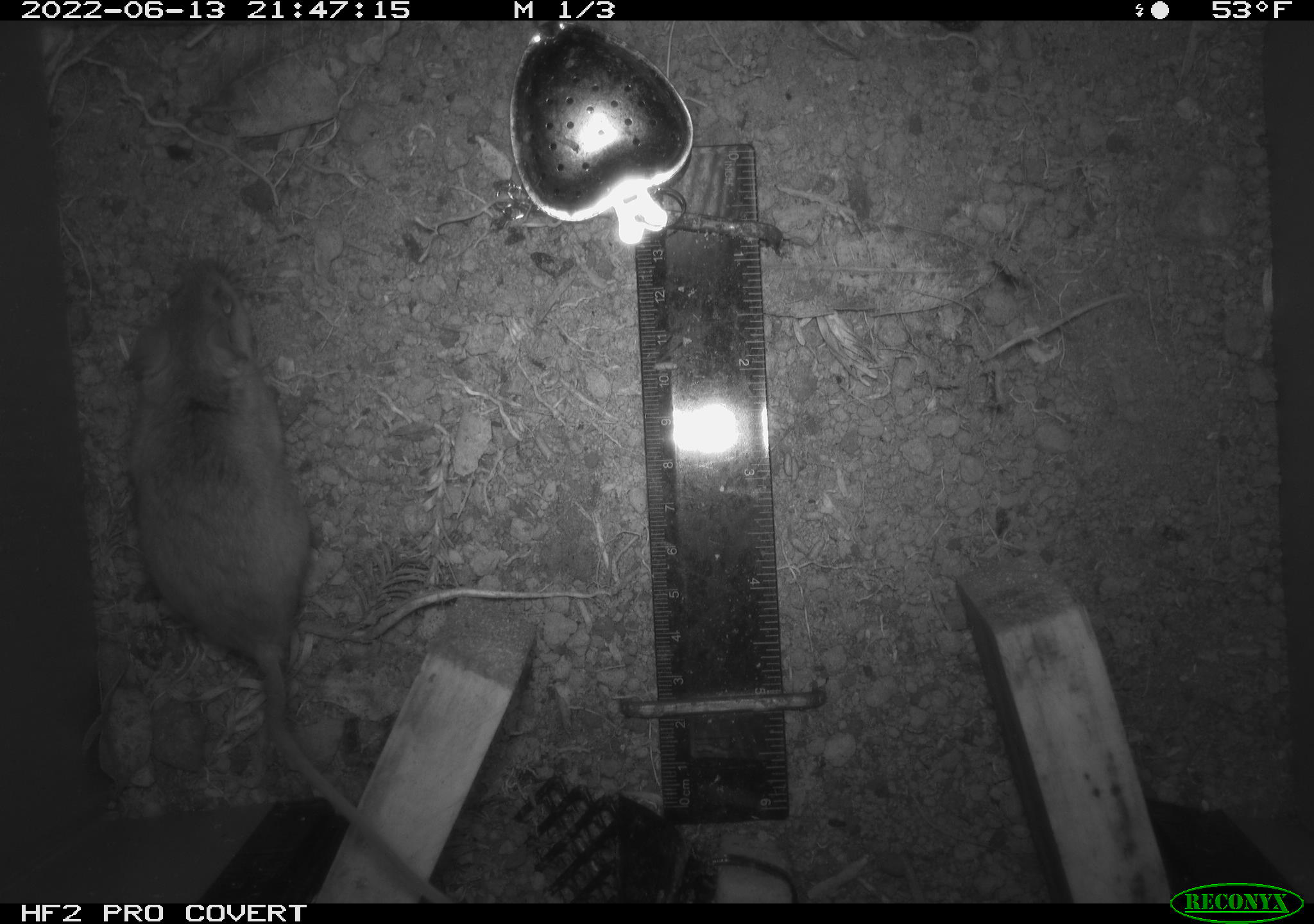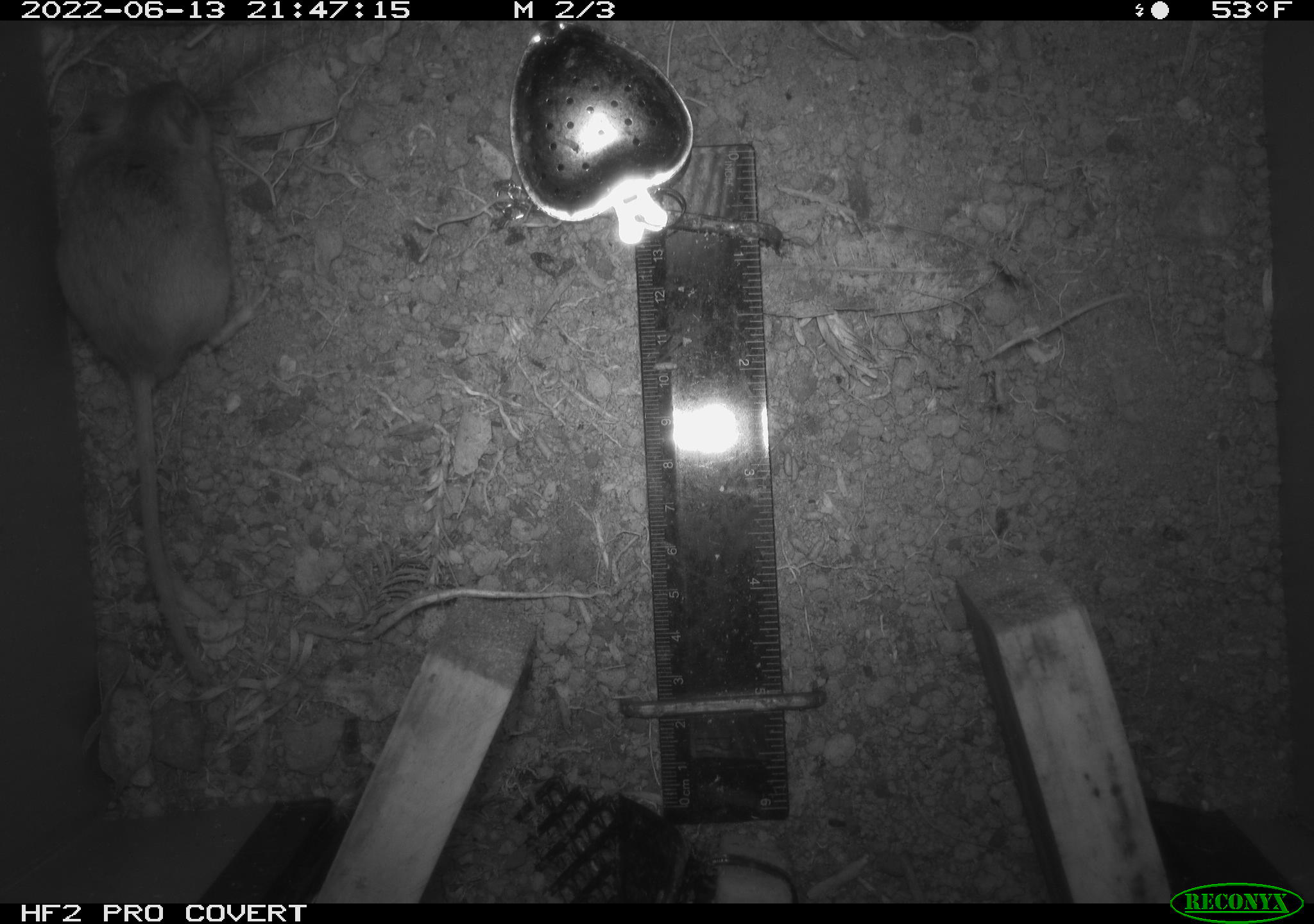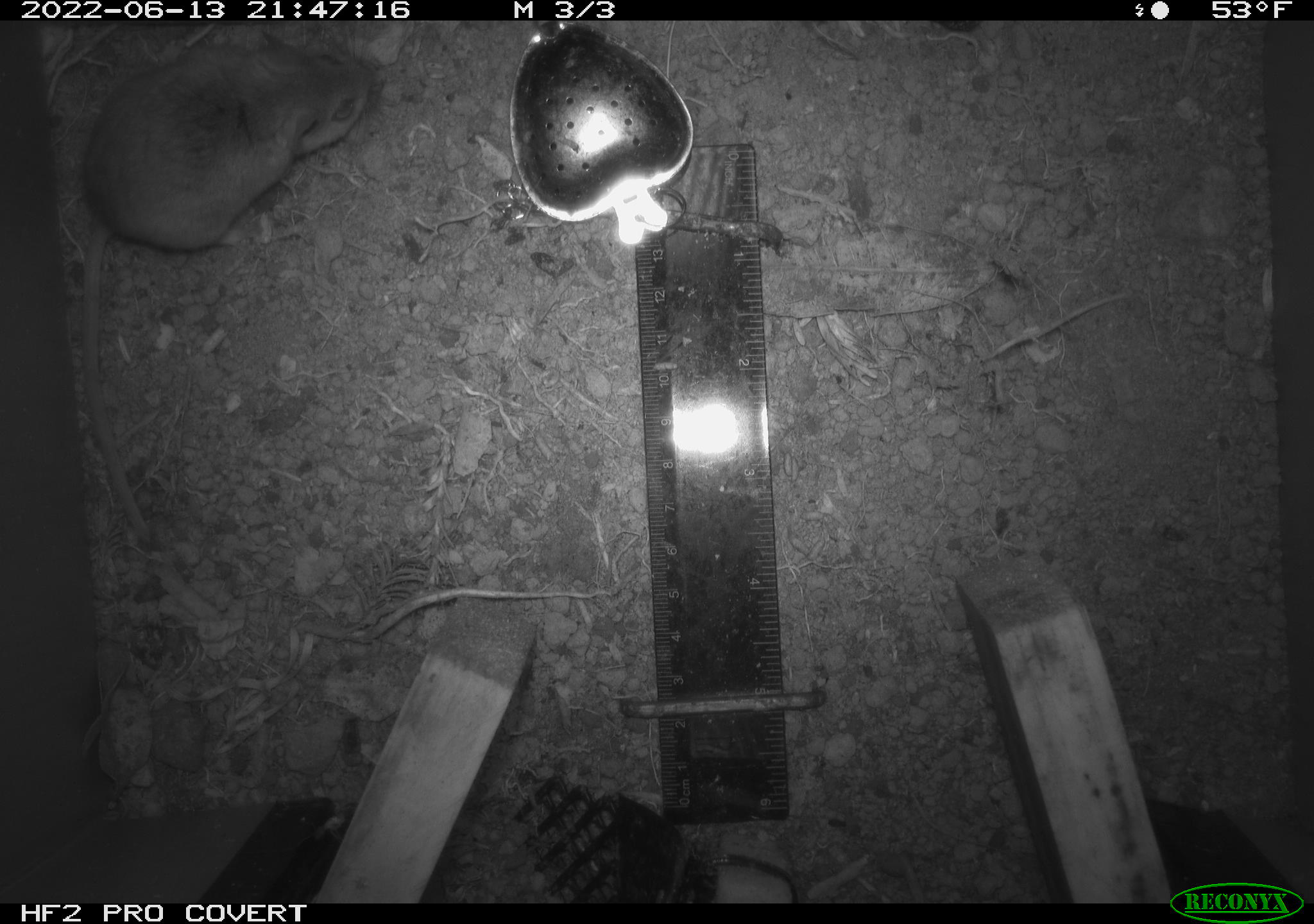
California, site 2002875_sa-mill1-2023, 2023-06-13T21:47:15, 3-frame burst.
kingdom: Animalia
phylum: Chordata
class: Mammalia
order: Rodentia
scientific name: Rodentia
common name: mouse species